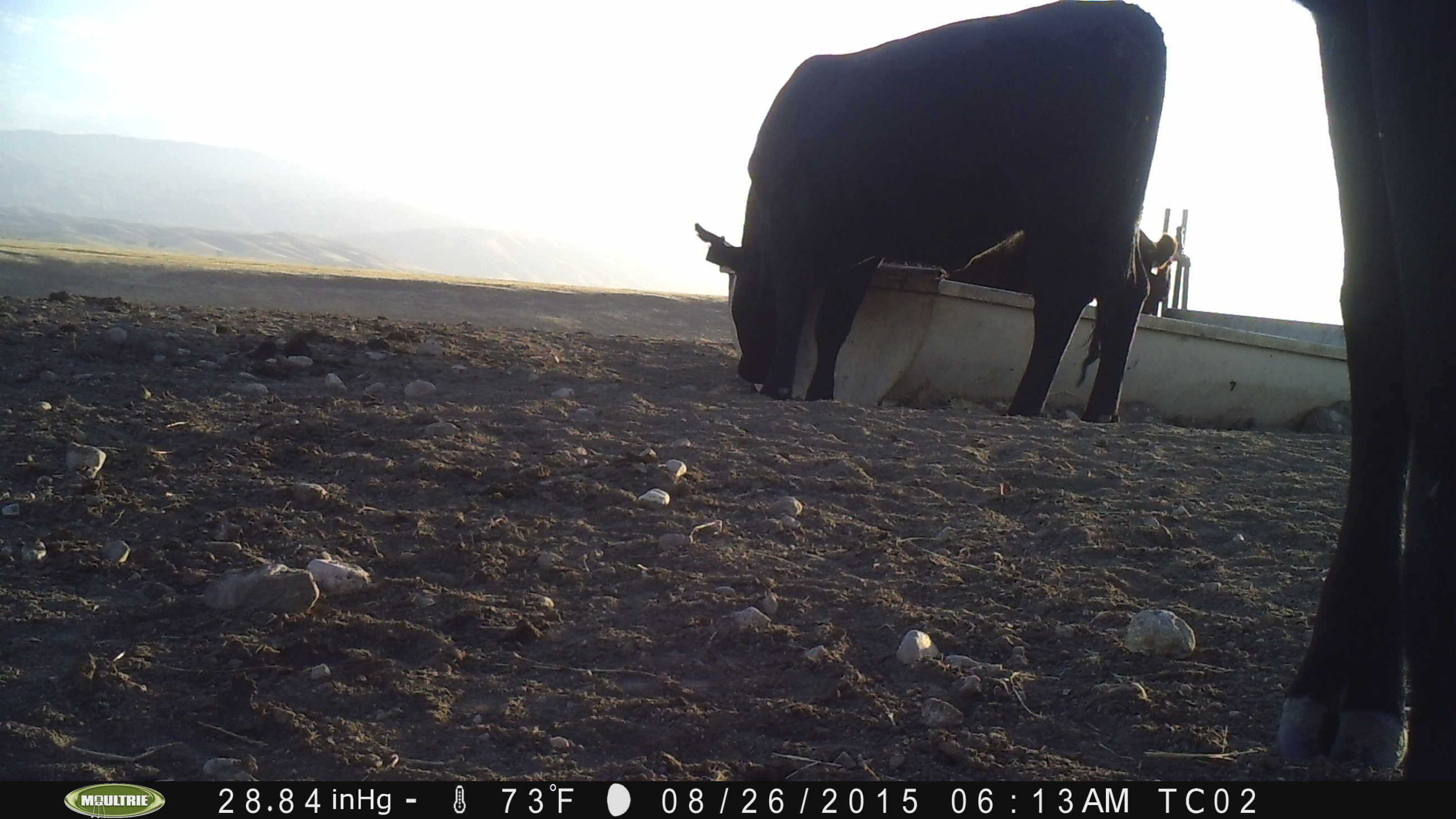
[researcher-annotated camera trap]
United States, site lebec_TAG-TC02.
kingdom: Animalia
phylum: Chordata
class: Mammalia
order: Artiodactyla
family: Bovidae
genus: Bos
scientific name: Bos taurus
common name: domestic cow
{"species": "Bos taurus (domestic cow)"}